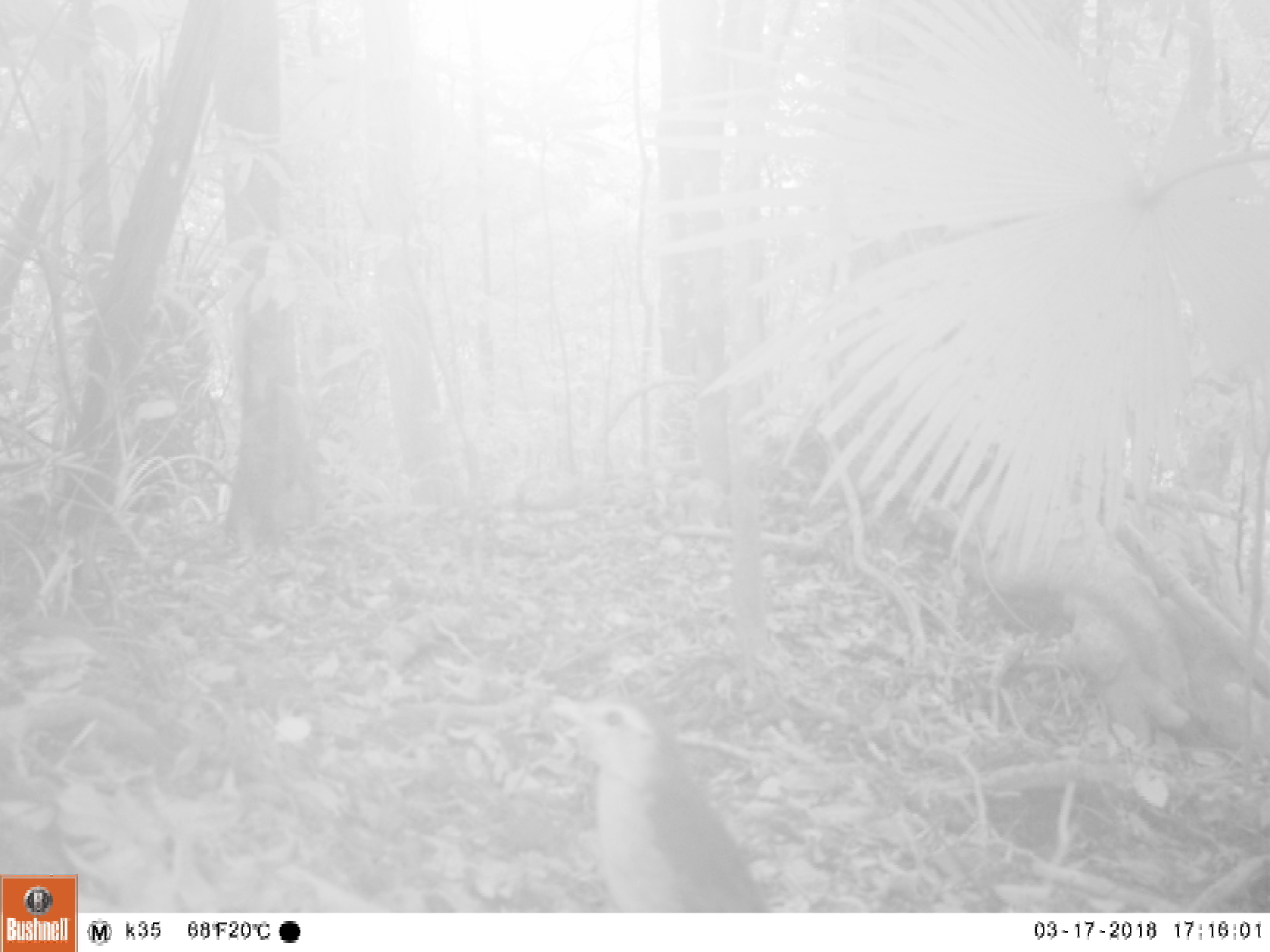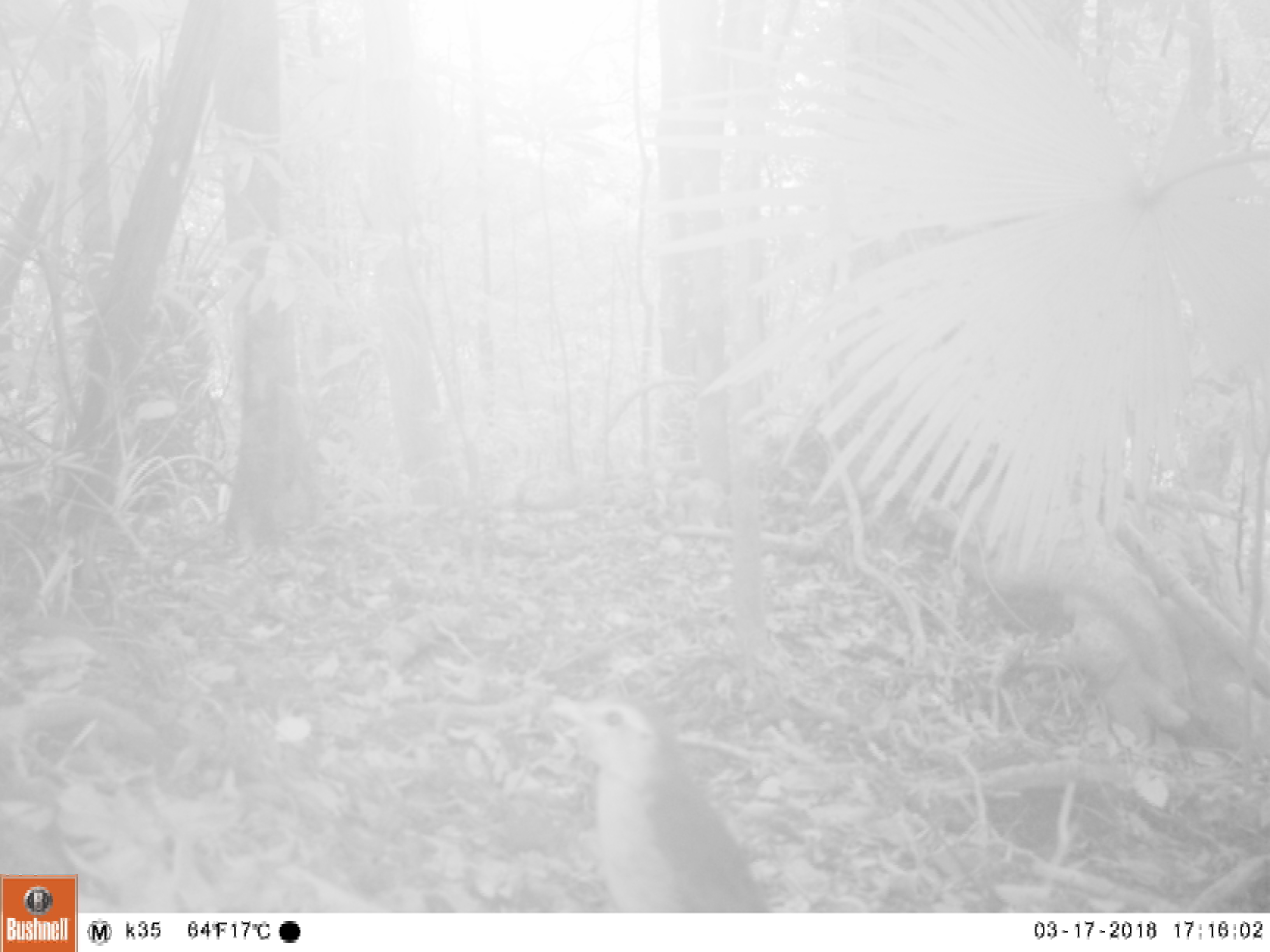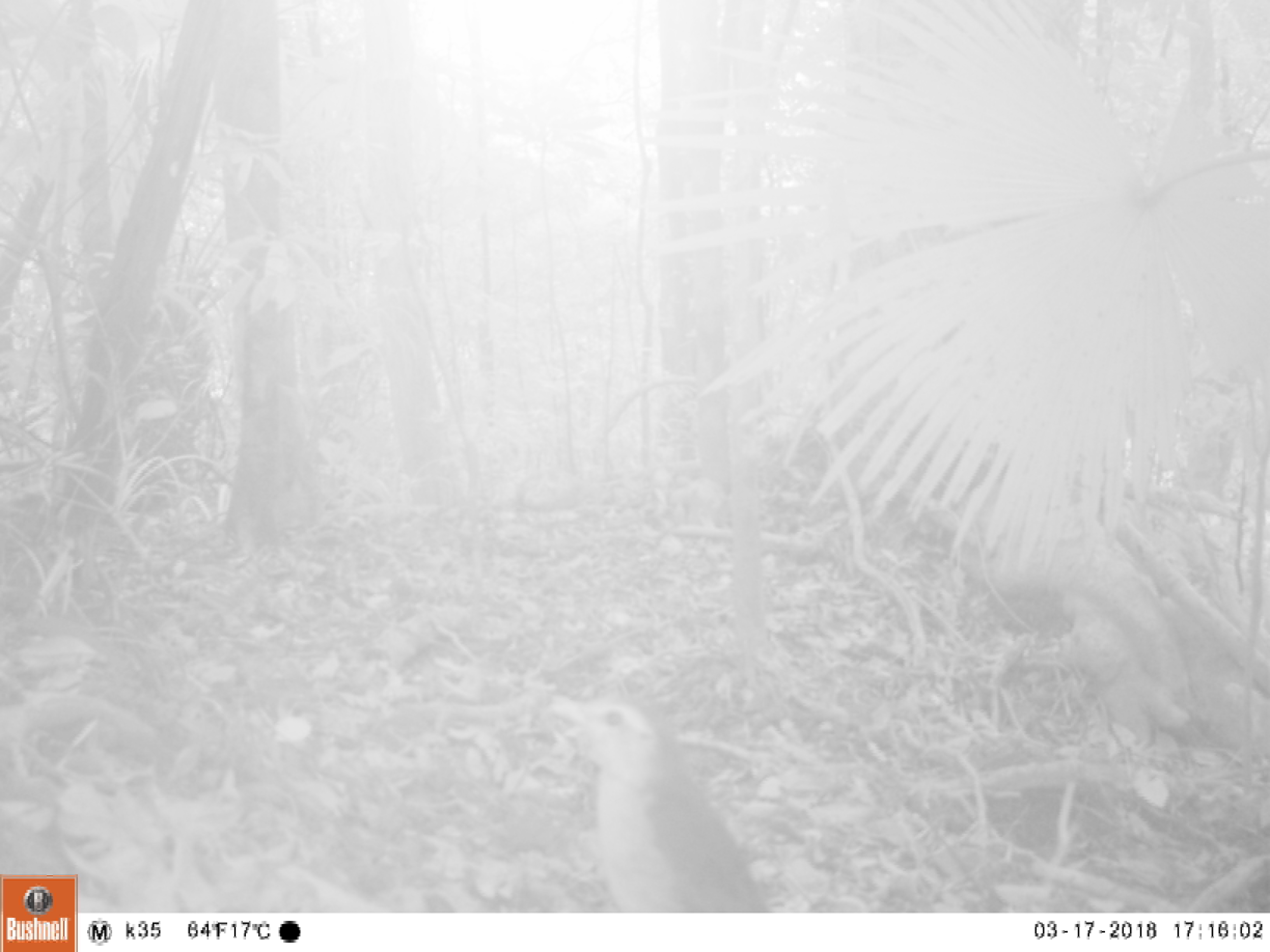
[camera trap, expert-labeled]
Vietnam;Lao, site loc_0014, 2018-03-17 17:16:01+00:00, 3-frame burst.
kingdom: Animalia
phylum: Chordata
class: Aves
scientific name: Aves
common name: bird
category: unidentified bird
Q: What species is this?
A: Unidentified bird (bird) (Aves).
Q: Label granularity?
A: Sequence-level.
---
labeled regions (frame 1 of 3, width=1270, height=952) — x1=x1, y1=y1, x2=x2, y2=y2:
unidentified bird: x1=547, y1=690, x2=772, y2=912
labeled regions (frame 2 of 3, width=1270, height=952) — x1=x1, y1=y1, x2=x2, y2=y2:
unidentified bird: x1=547, y1=692, x2=767, y2=912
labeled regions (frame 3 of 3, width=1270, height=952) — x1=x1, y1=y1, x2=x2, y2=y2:
unidentified bird: x1=547, y1=692, x2=767, y2=909